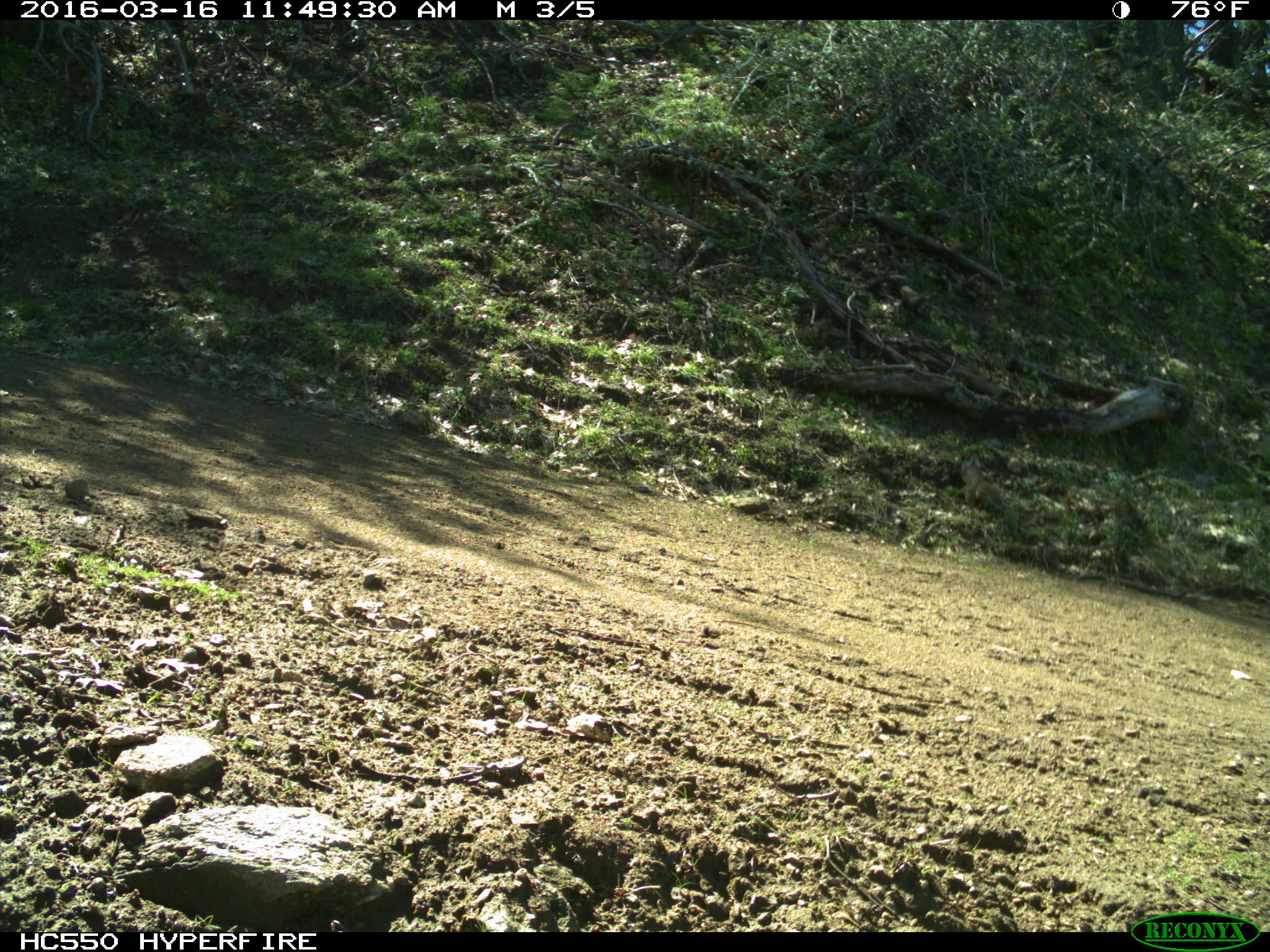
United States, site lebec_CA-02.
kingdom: Animalia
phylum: Chordata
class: Mammalia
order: Rodentia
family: Sciuridae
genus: Otospermophilus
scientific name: Otospermophilus beecheyi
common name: california ground squirrel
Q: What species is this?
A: Otospermophilus beecheyi (california ground squirrel).